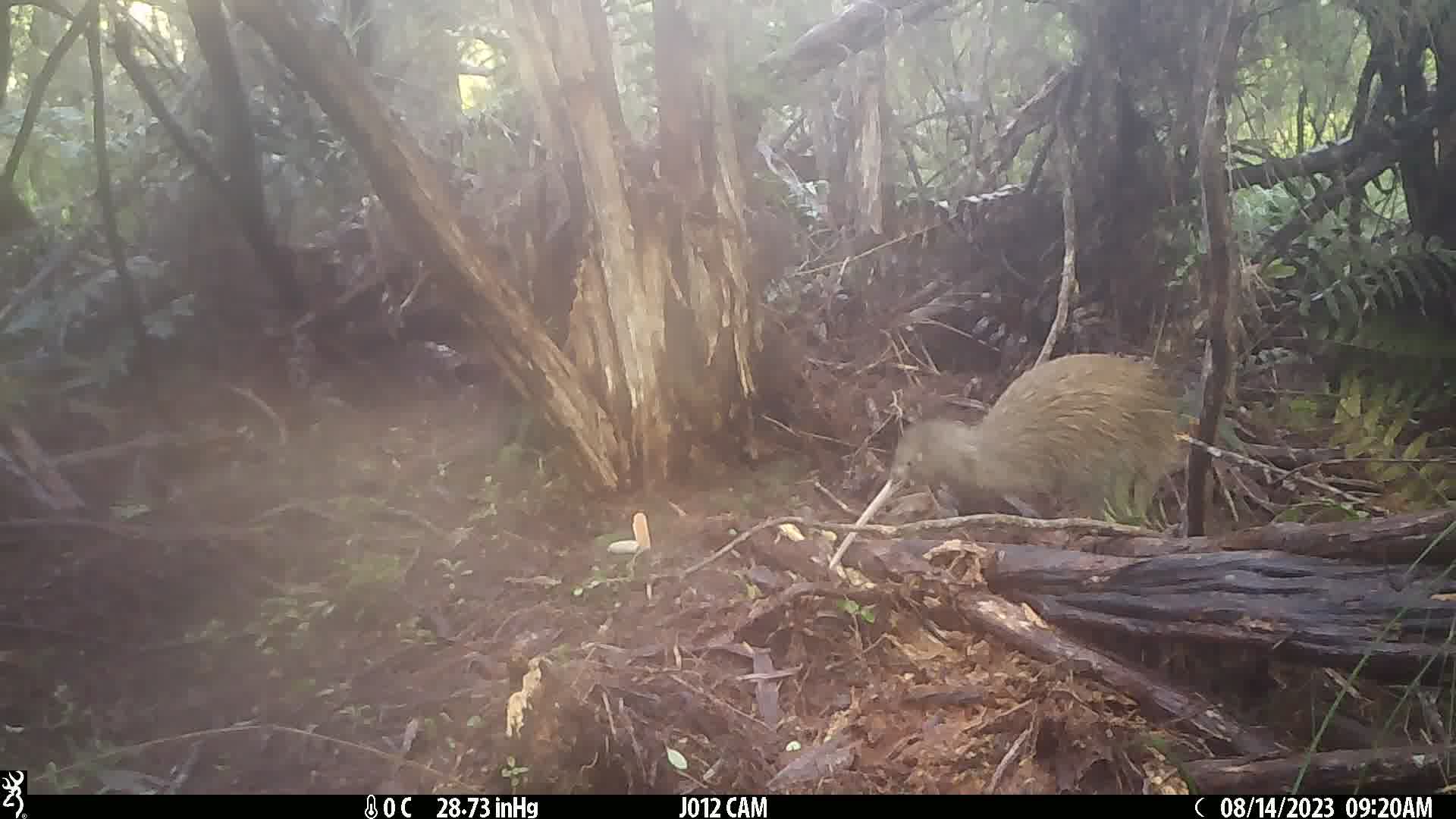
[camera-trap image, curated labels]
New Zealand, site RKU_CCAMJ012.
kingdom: Animalia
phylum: Chordata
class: Aves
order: Apterygiformes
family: Apterygidae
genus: Apteryx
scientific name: Apteryx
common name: kiwi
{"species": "kiwi (Apteryx)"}